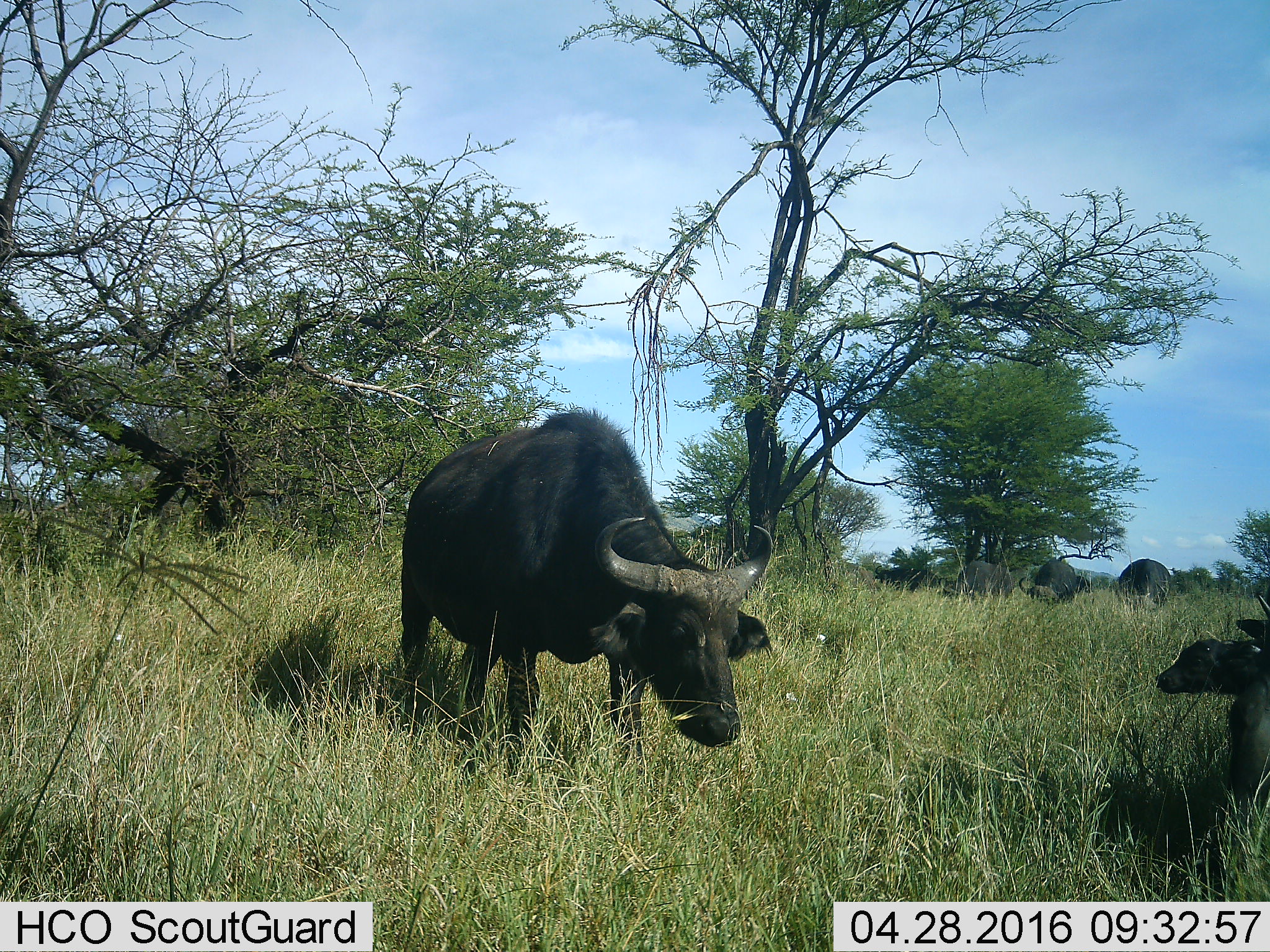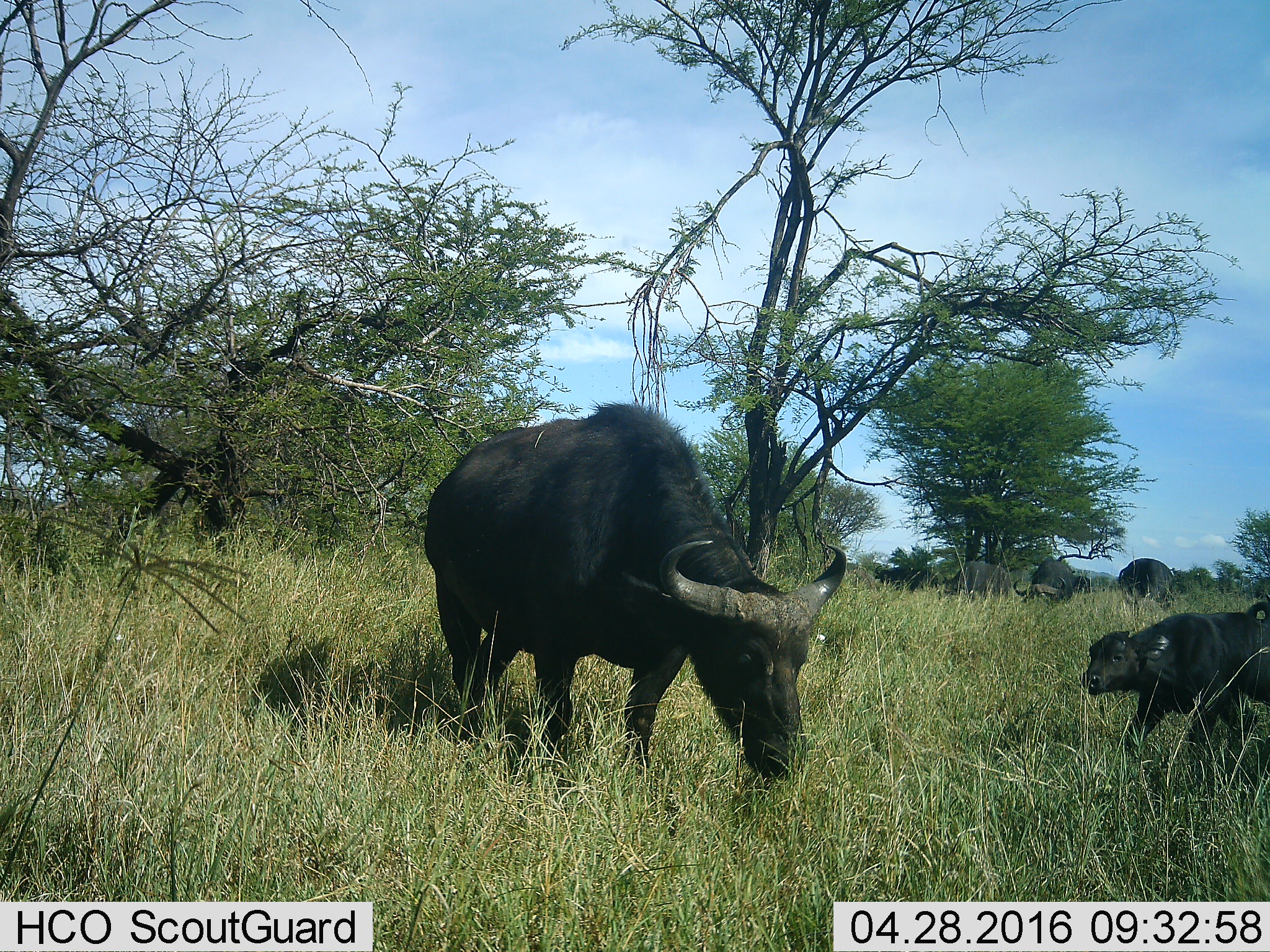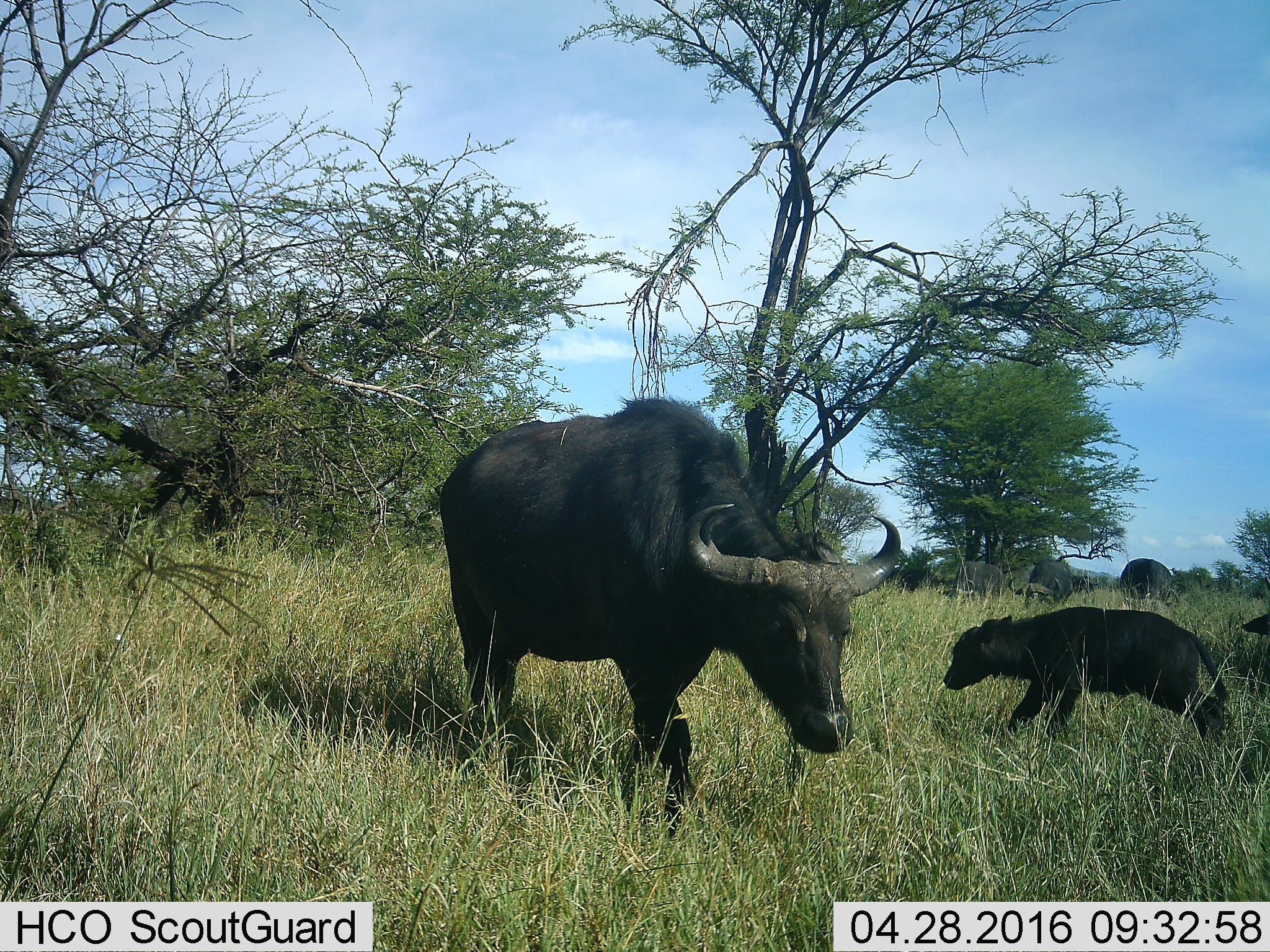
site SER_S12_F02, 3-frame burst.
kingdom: Animalia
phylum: Chordata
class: Mammalia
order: Artiodactyla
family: Bovidae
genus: Syncerus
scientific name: Syncerus caffer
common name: african buffalo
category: buffalo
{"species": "buffalo (african buffalo) (Syncerus caffer)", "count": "6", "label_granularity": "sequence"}